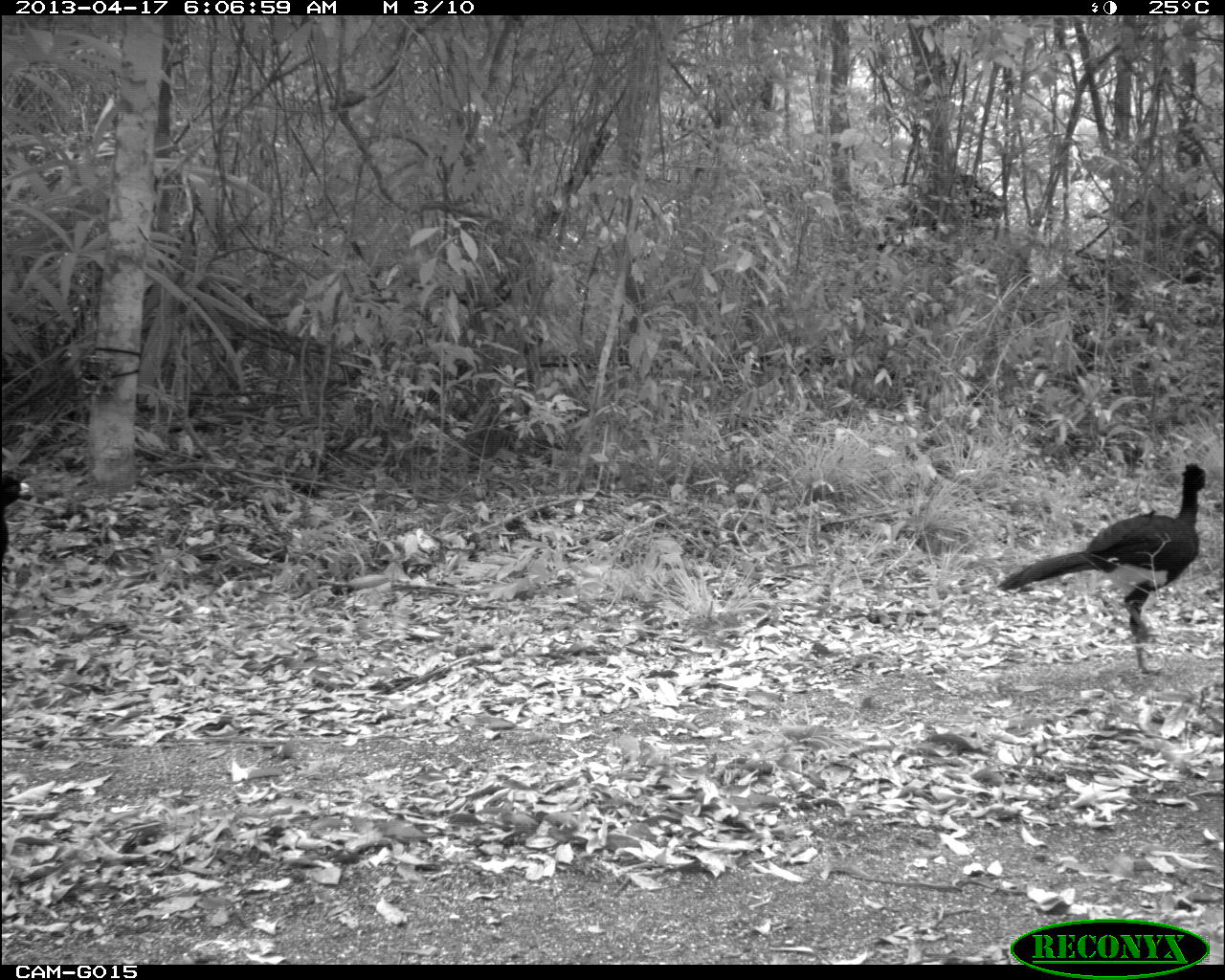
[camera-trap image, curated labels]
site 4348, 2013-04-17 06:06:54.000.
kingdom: Animalia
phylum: Chordata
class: Aves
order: Galliformes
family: Cracidae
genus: Crax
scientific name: Crax rubra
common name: great curassow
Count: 2.